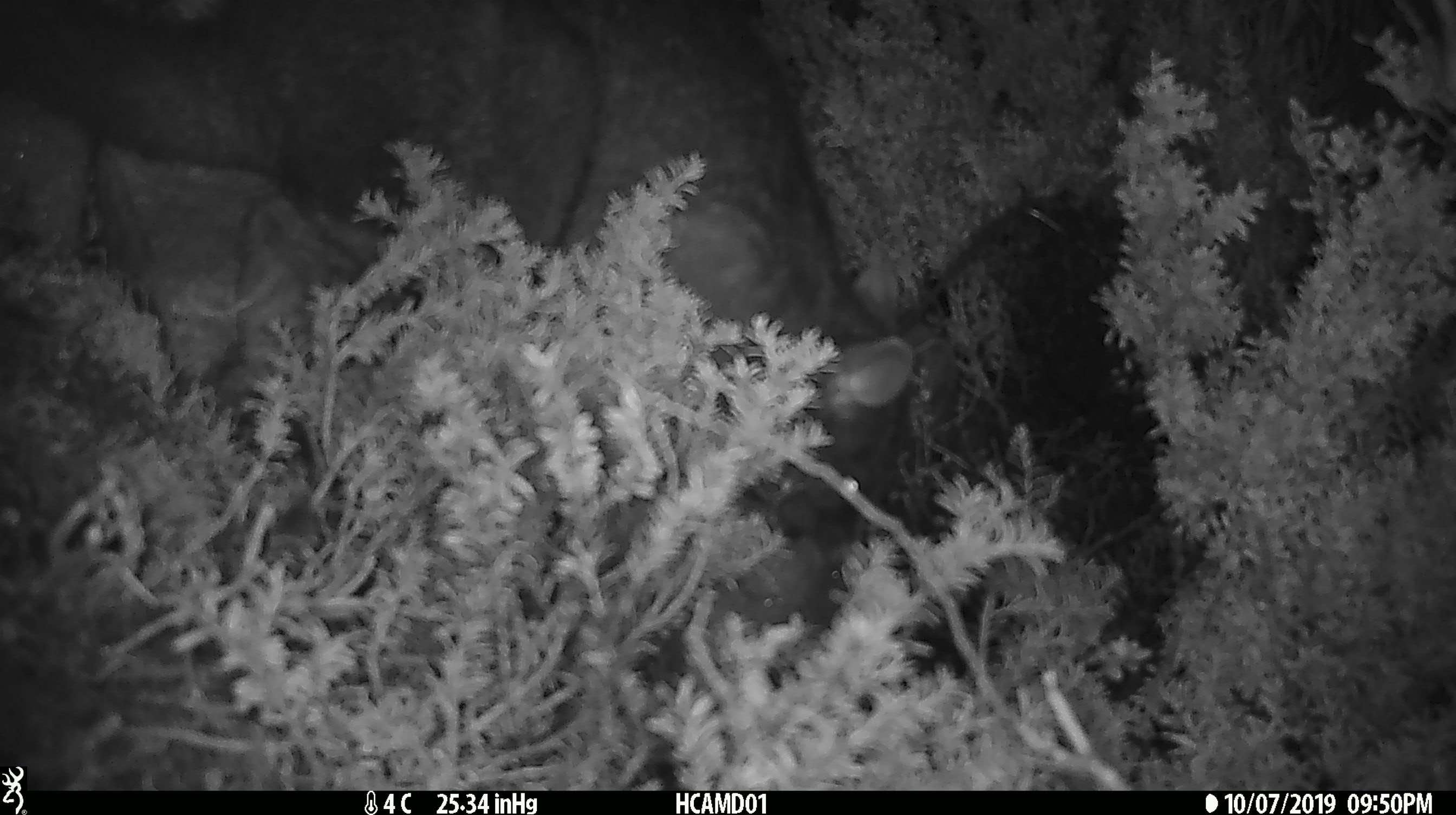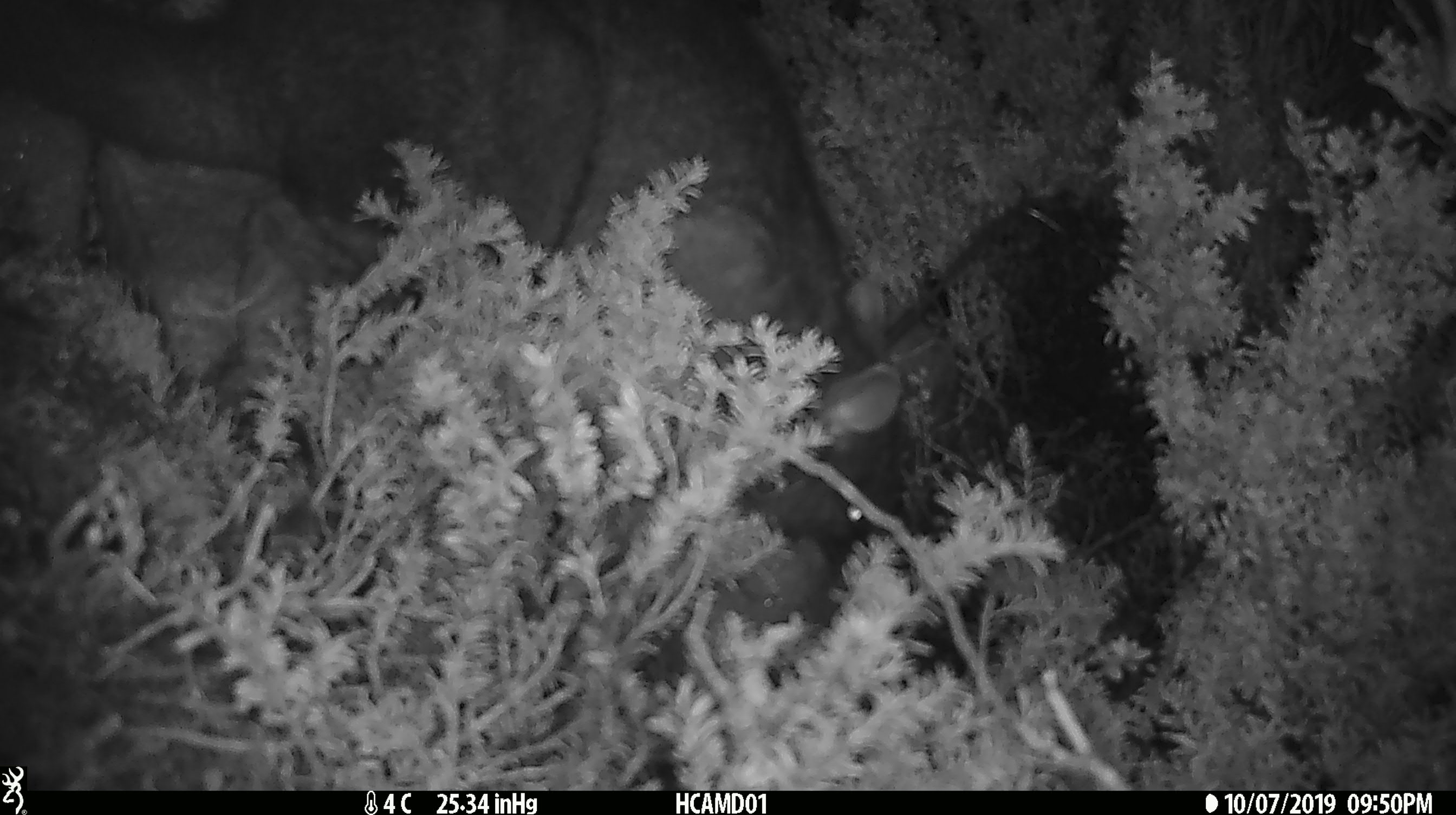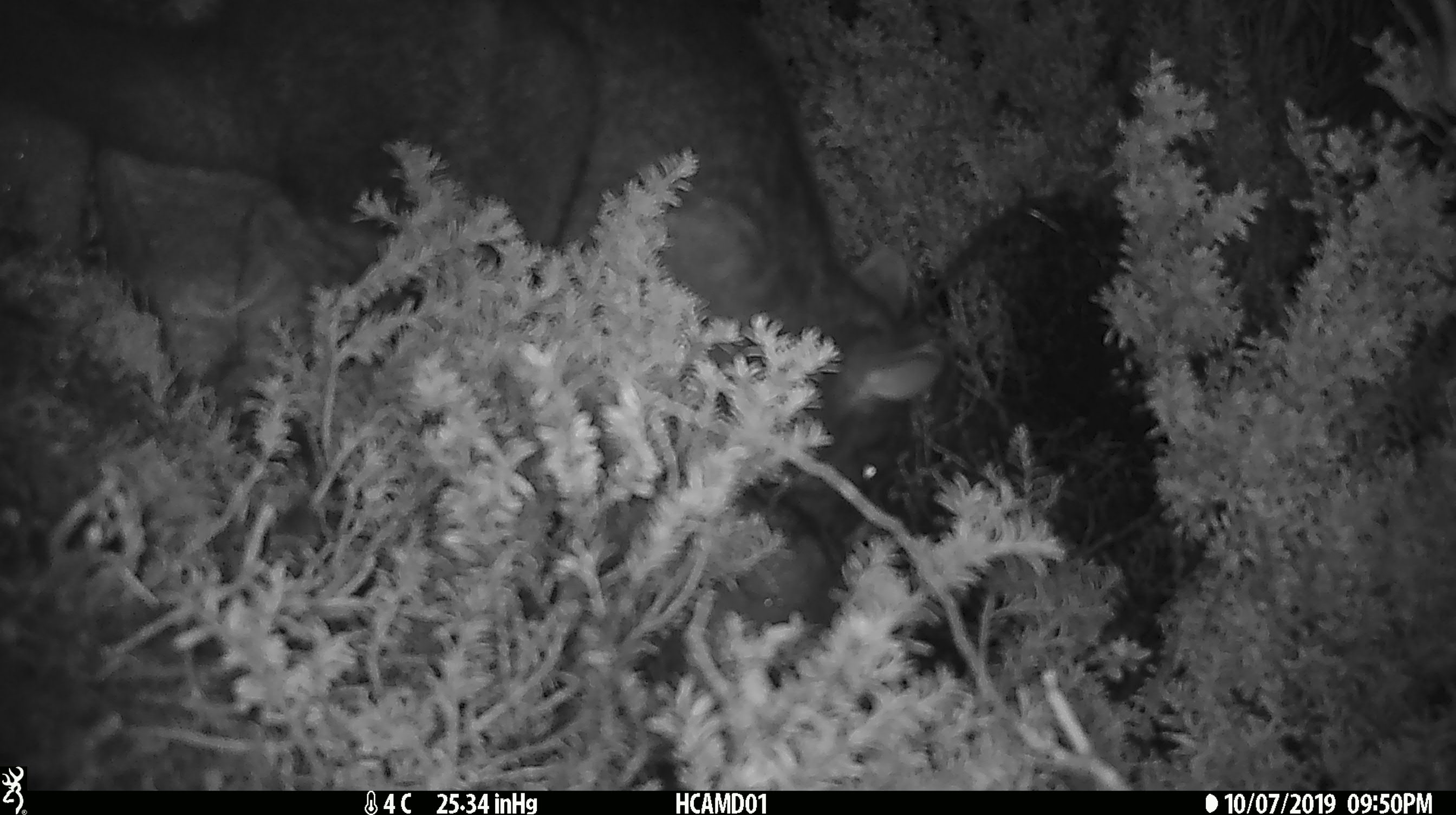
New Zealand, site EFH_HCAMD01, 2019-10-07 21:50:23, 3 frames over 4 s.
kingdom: Animalia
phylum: Chordata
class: Mammalia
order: Diprotodontia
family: Phalangeridae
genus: Trichosurus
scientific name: Trichosurus vulpecula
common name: common brushtail possum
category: possum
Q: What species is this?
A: Possum (common brushtail possum) (Trichosurus vulpecula).